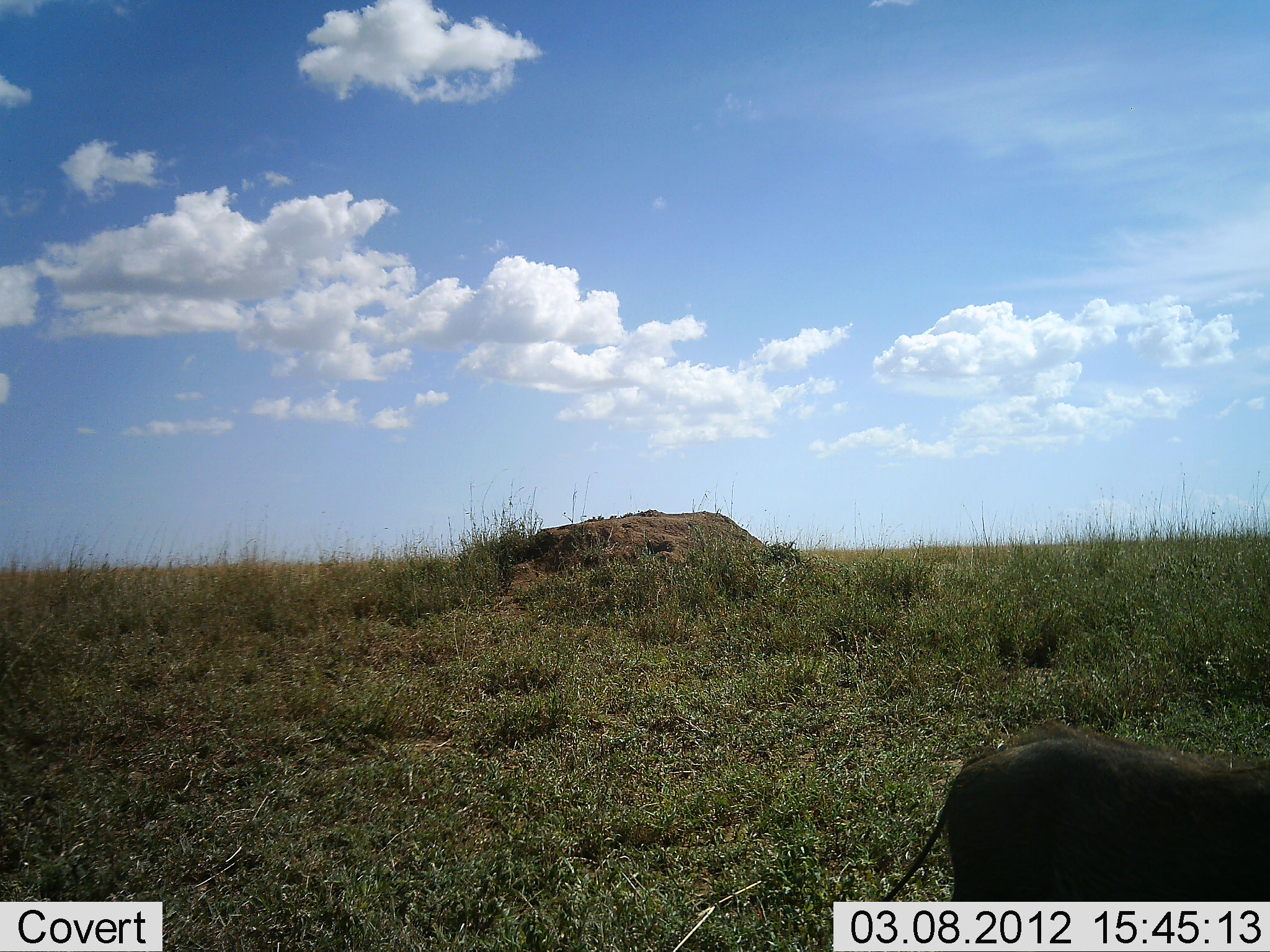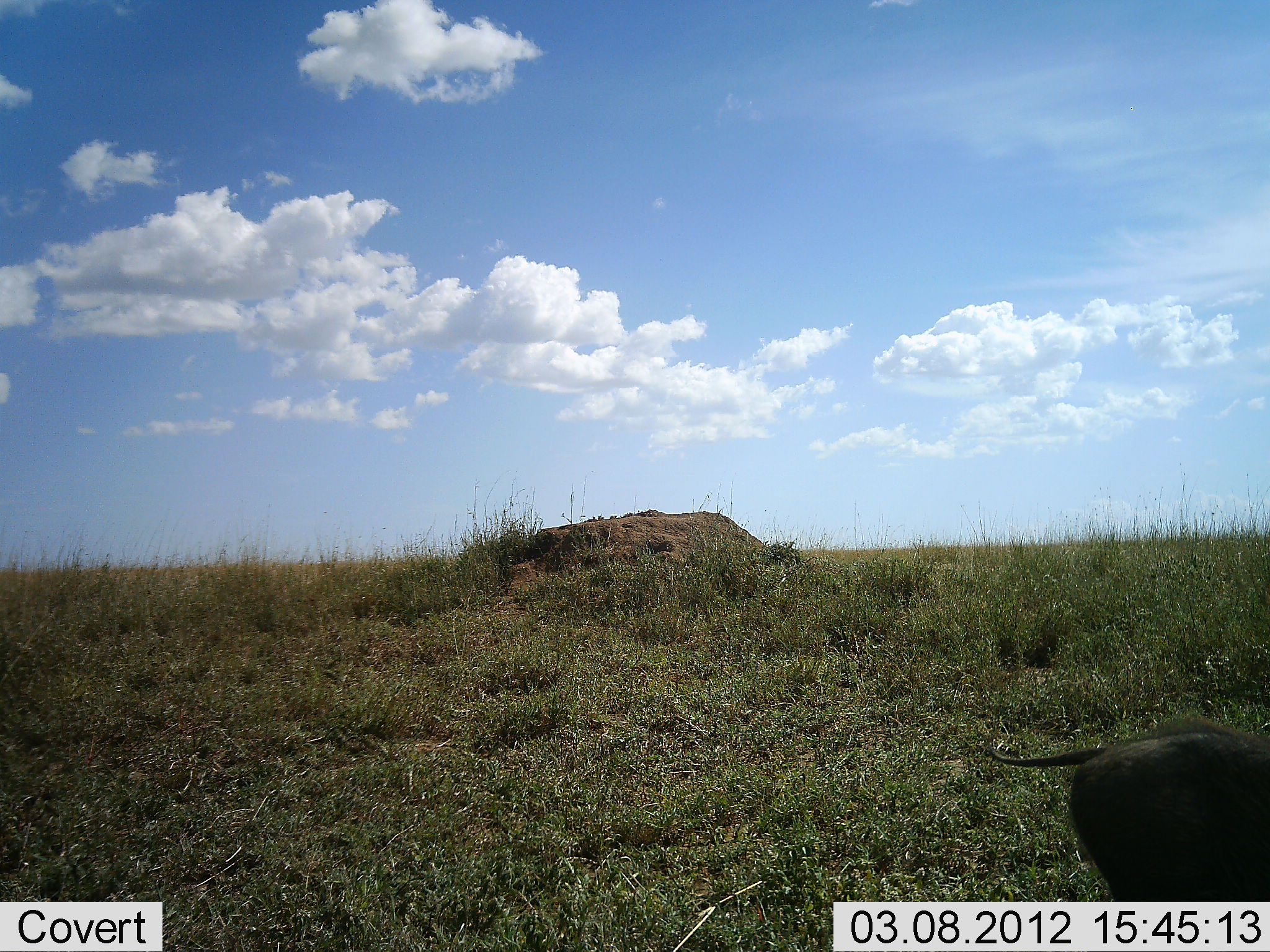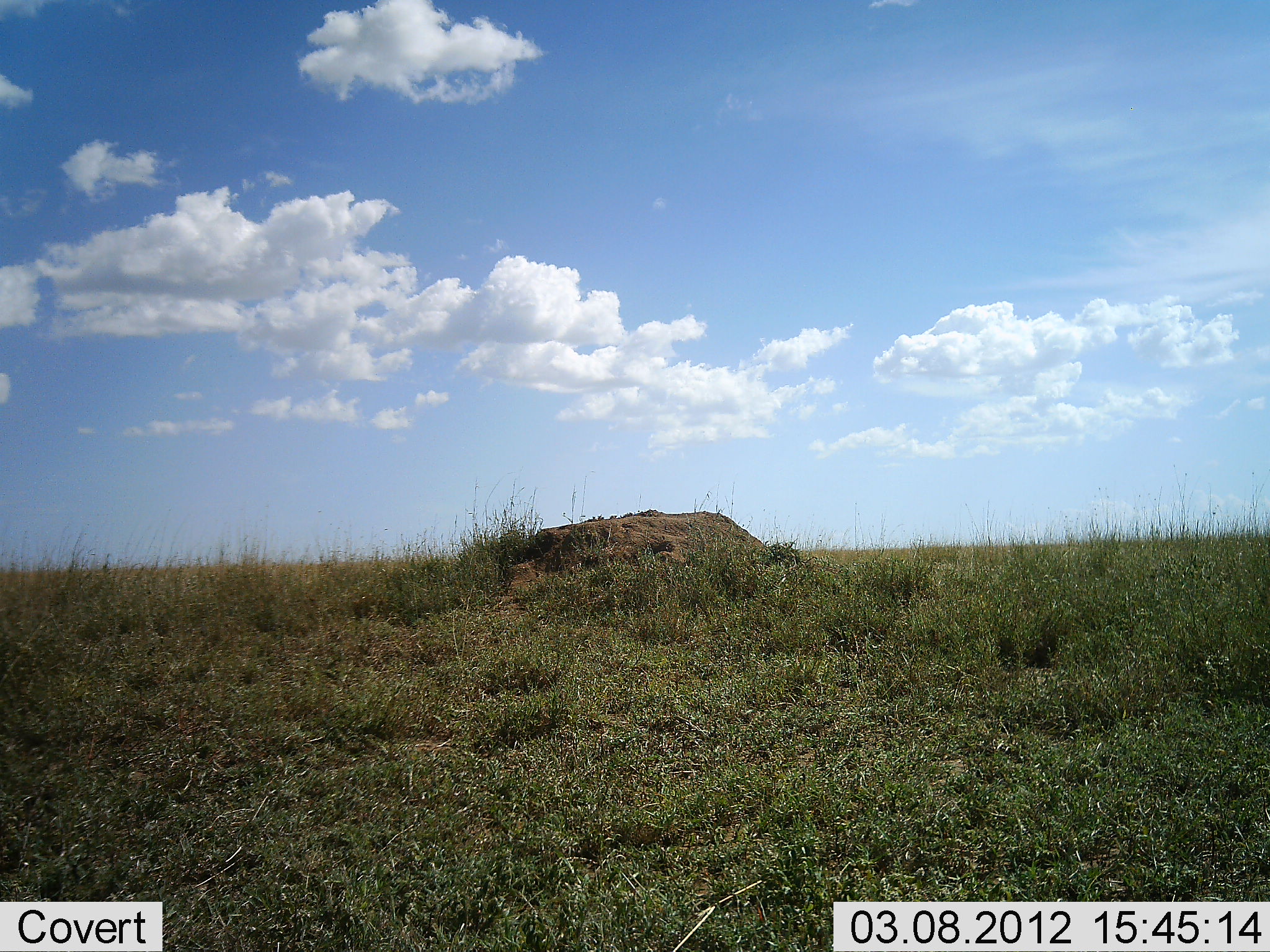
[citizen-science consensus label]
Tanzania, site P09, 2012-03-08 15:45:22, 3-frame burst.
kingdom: Animalia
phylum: Chordata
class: Mammalia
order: Artiodactyla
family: Suidae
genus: Phacochoerus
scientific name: Phacochoerus africanus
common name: warthog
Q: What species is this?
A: Warthog (Phacochoerus africanus).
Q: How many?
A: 1.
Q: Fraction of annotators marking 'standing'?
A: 0%.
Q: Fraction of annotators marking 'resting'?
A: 0%.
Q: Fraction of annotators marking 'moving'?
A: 94%.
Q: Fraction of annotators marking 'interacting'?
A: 0%.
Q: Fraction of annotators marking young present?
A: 0%.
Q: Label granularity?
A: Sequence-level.